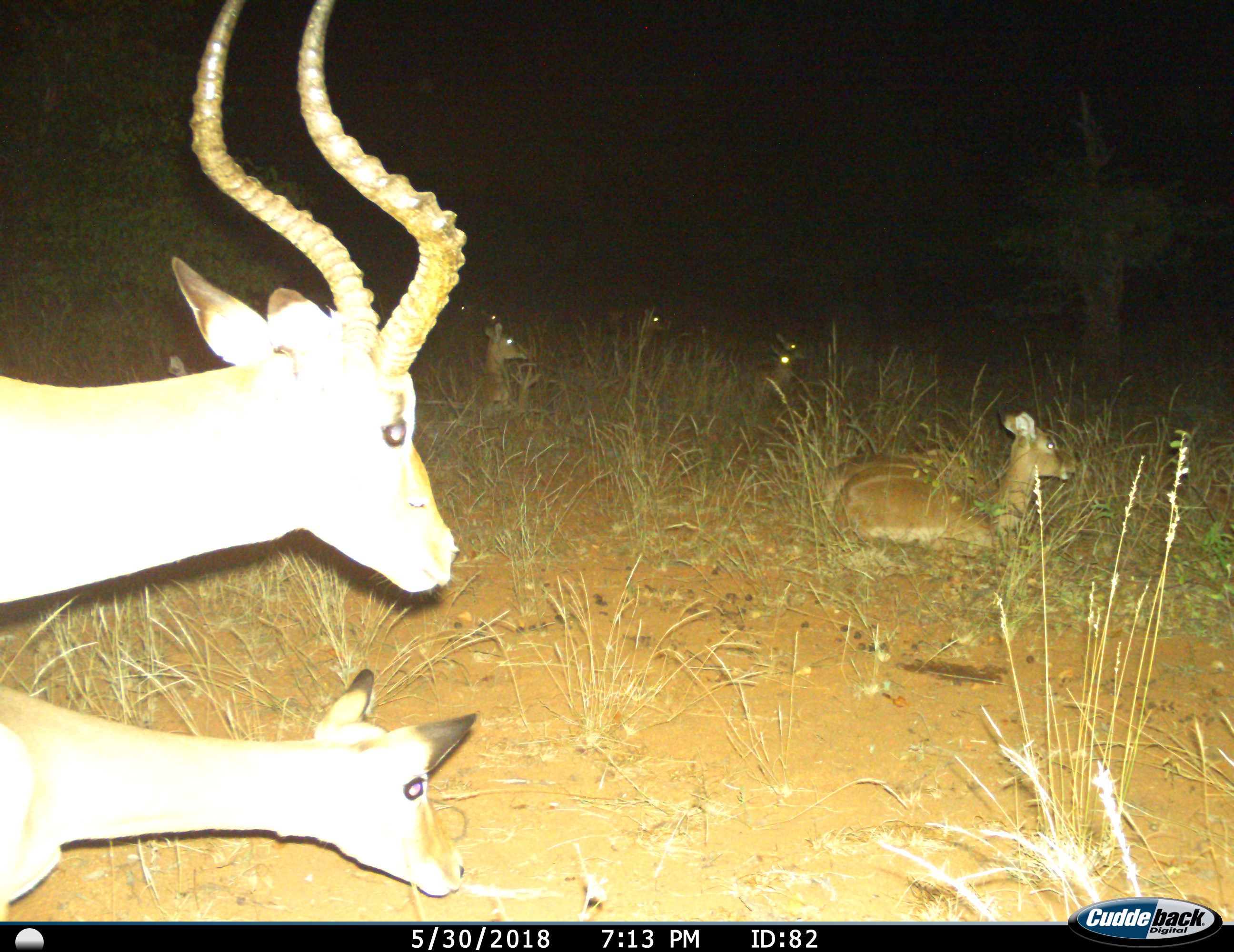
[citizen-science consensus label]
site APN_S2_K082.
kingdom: Animalia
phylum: Chordata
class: Mammalia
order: Artiodactyla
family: Bovidae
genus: Aepyceros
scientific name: Aepyceros melampus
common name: impala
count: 6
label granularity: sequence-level